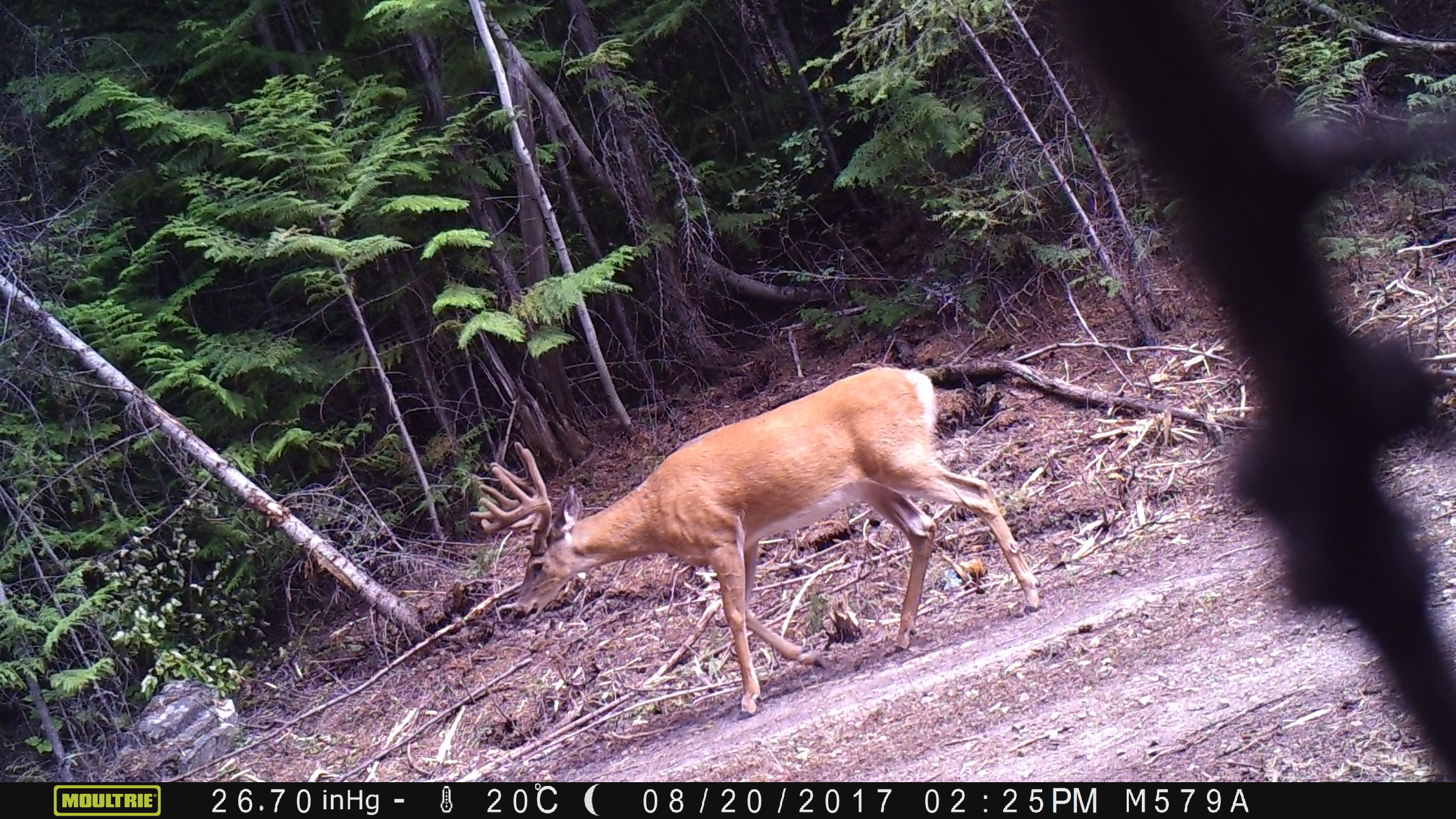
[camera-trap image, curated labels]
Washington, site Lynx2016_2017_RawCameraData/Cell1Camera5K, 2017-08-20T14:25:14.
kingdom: Animalia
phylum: Chordata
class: Mammalia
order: Artiodactyla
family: Cervidae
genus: Odocoileus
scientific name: Odocoileus virginianus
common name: white-tailed deer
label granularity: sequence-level